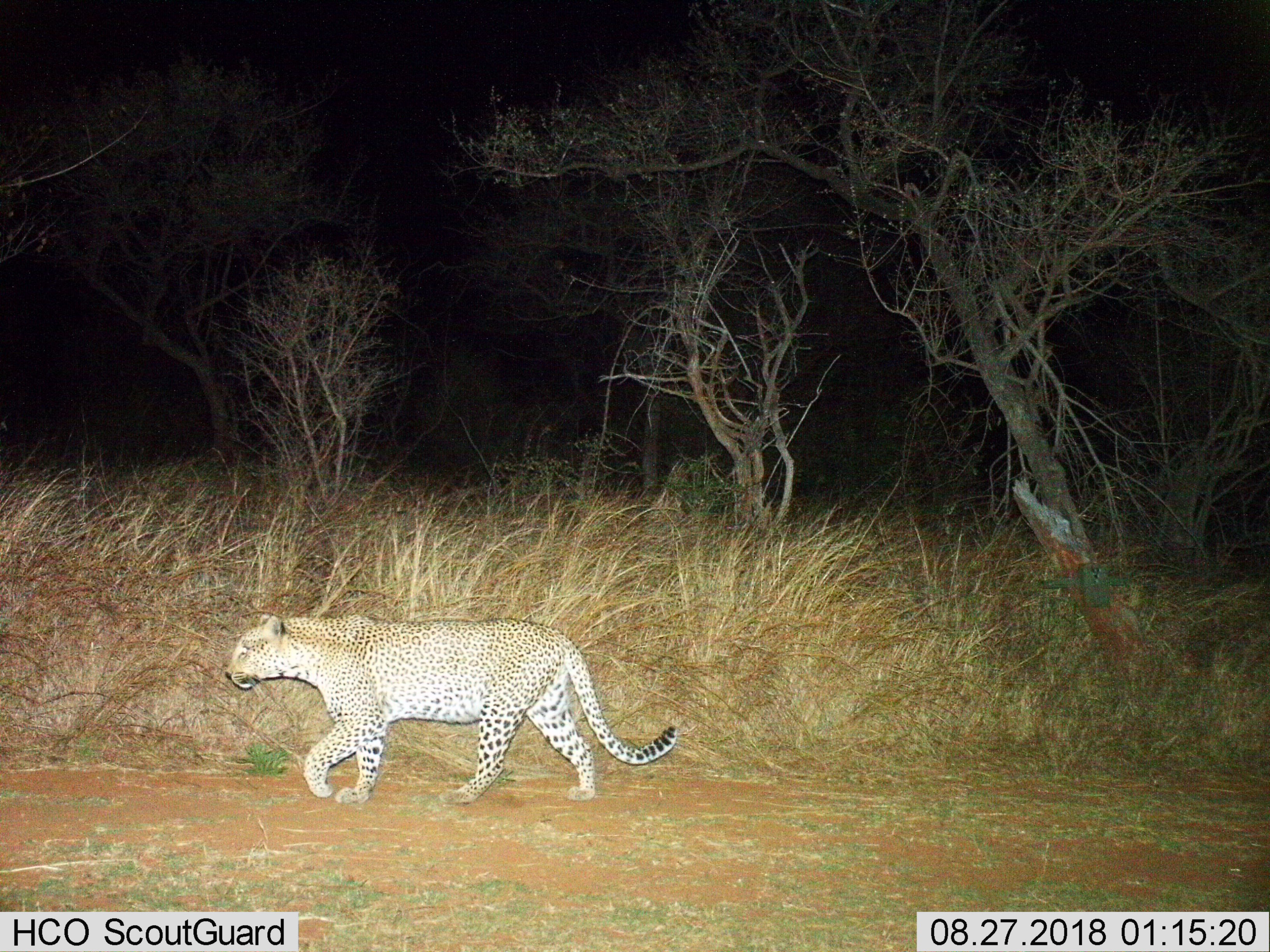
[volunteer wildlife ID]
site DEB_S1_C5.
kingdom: Animalia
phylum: Chordata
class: Mammalia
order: Carnivora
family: Felidae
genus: Panthera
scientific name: Panthera pardus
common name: leopard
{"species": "leopard (Panthera pardus)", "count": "1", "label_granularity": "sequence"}